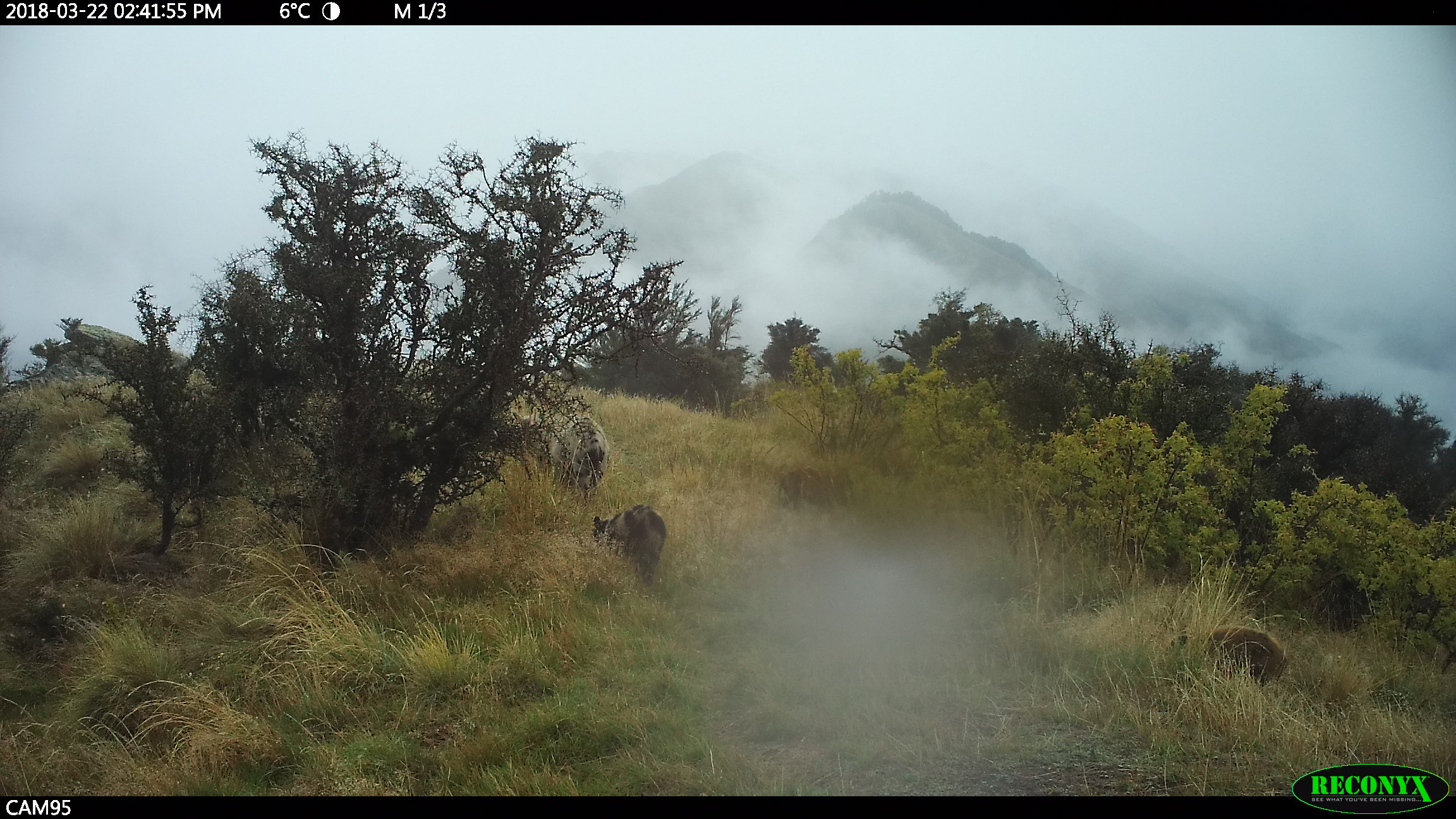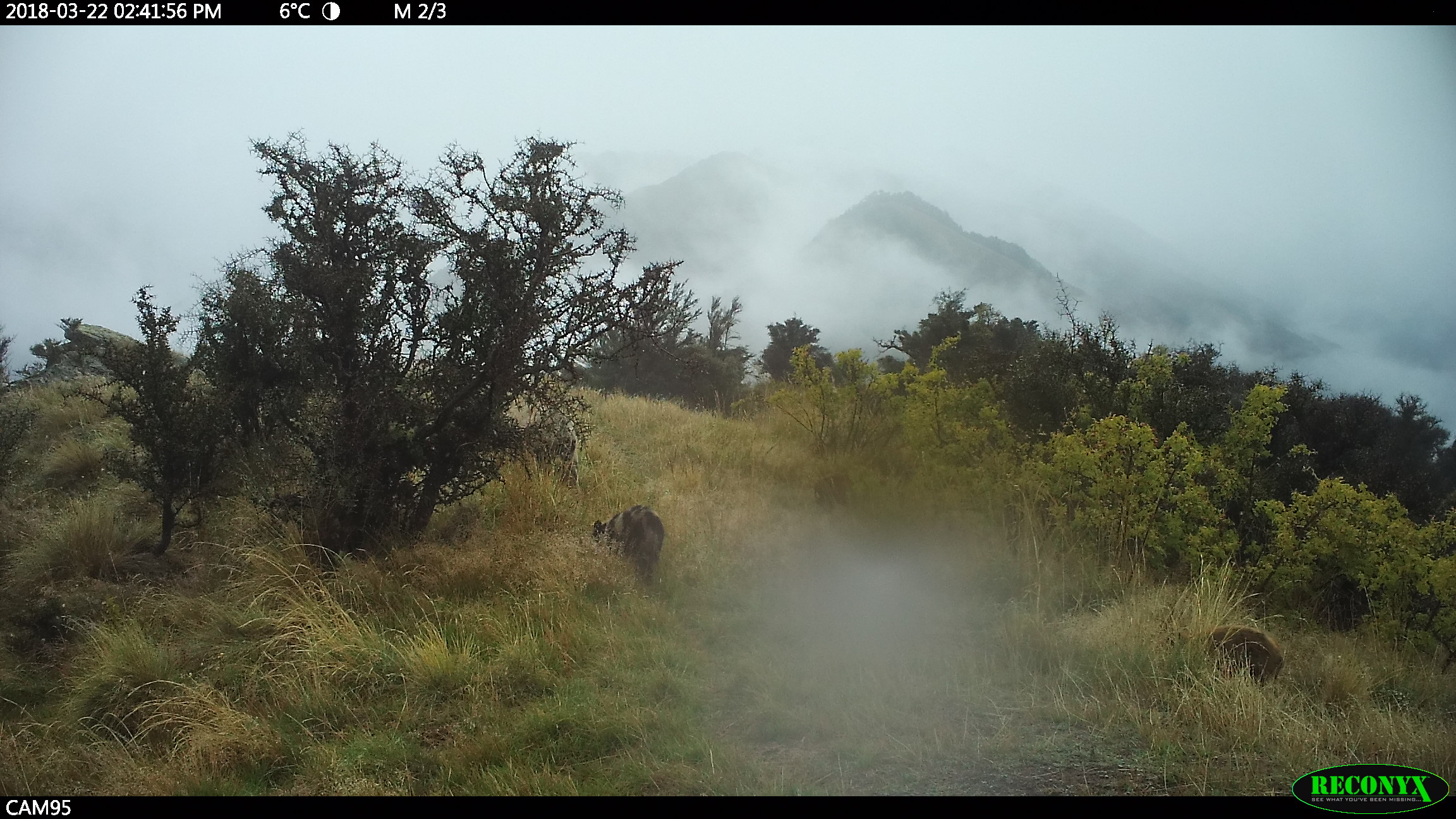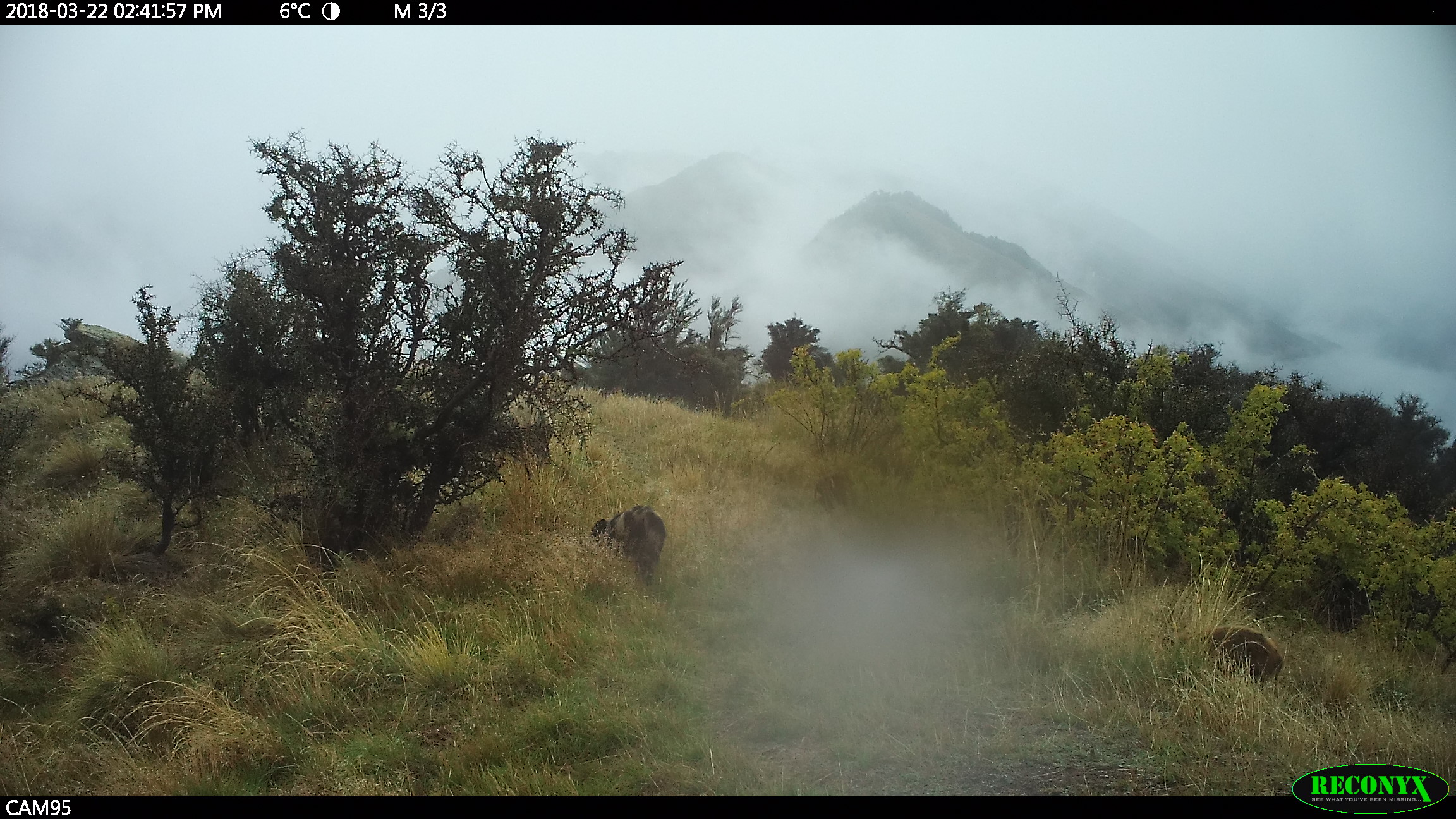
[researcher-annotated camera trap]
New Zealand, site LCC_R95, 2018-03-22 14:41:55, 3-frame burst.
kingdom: Animalia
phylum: Chordata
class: Mammalia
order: Artiodactyla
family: Suidae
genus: Sus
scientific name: Sus scrofa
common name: pig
Pig (Sus scrofa).